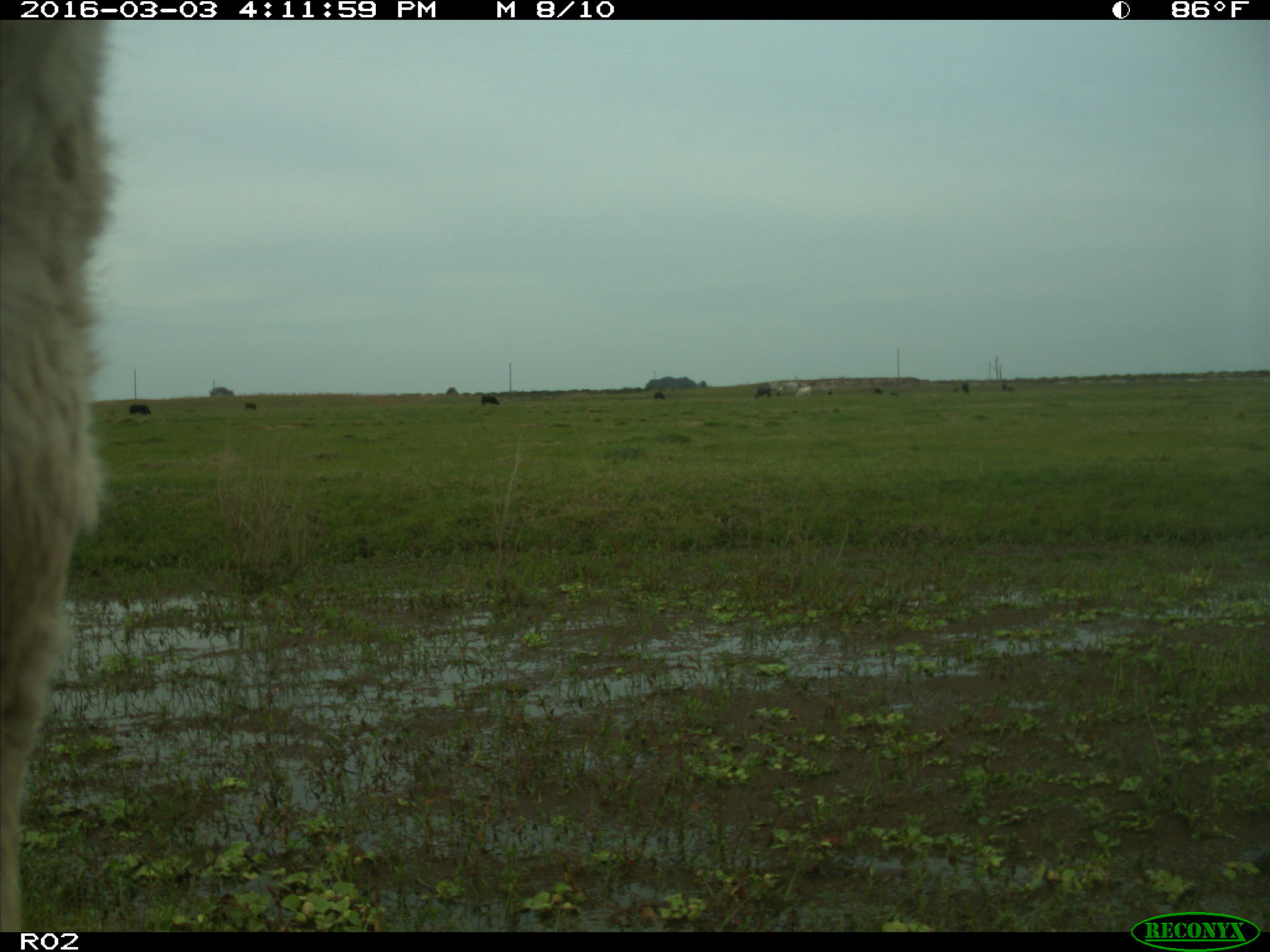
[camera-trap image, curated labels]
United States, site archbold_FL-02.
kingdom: Animalia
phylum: Chordata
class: Mammalia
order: Artiodactyla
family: Bovidae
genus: Bos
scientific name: Bos taurus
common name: domestic cow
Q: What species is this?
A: Bos taurus (domestic cow).